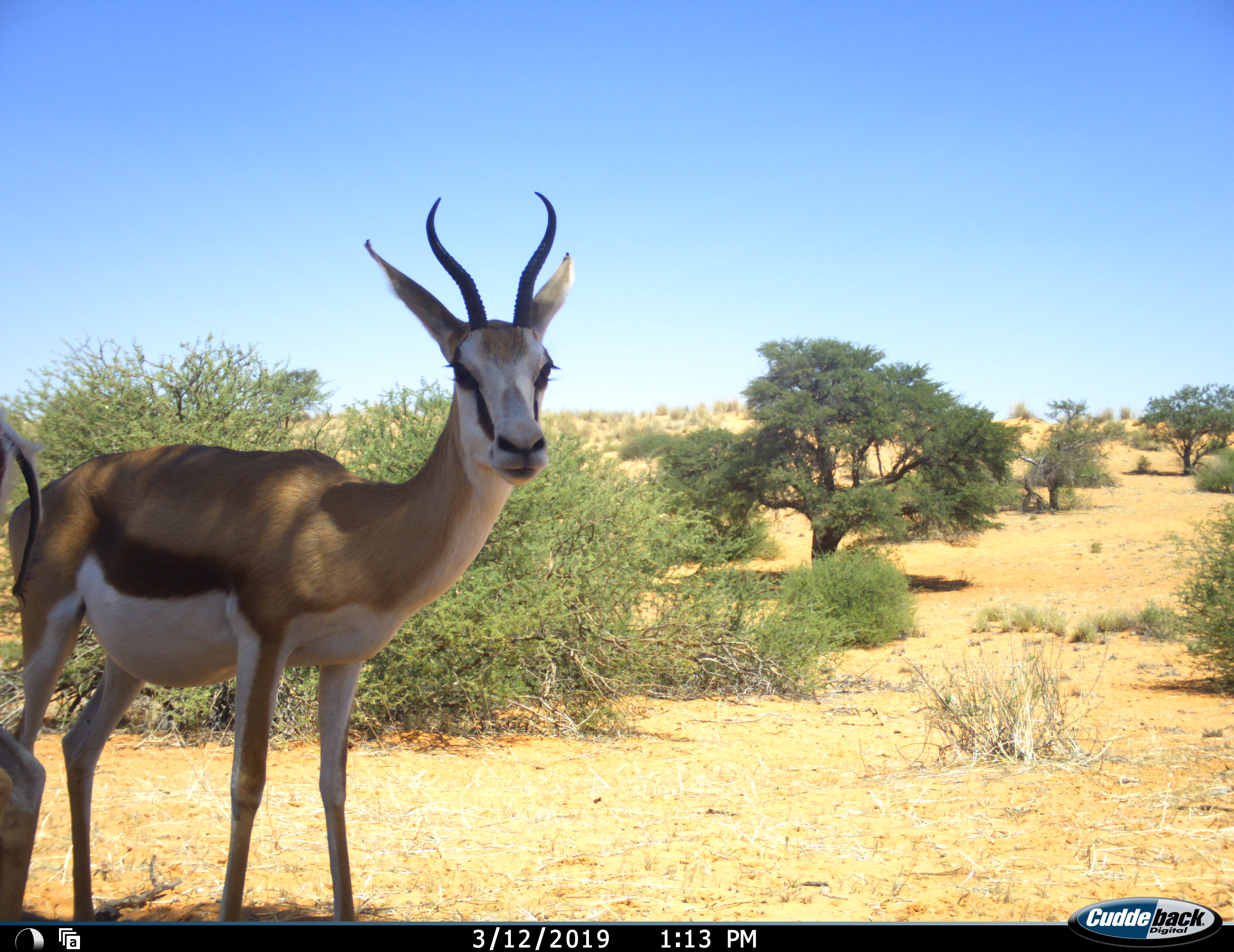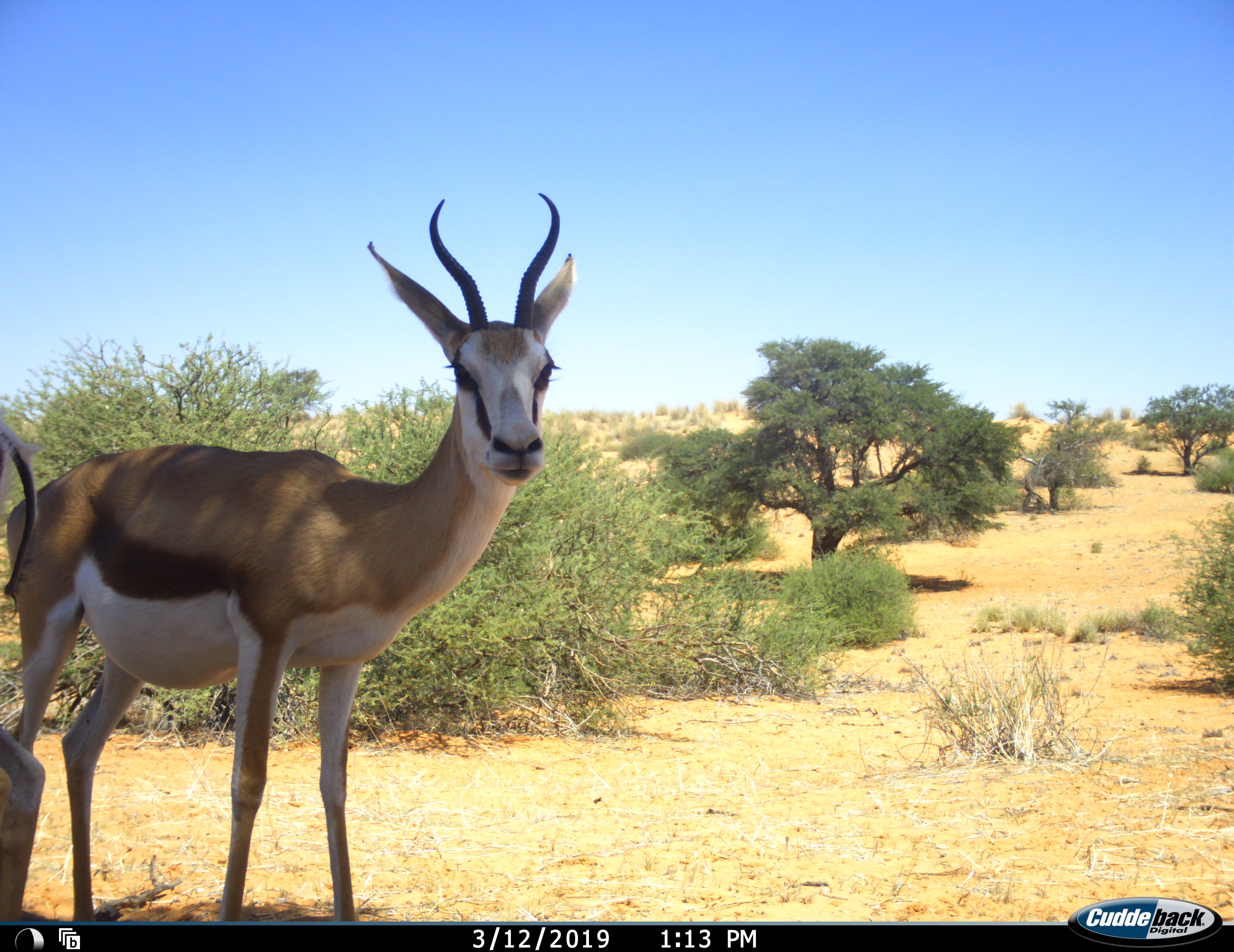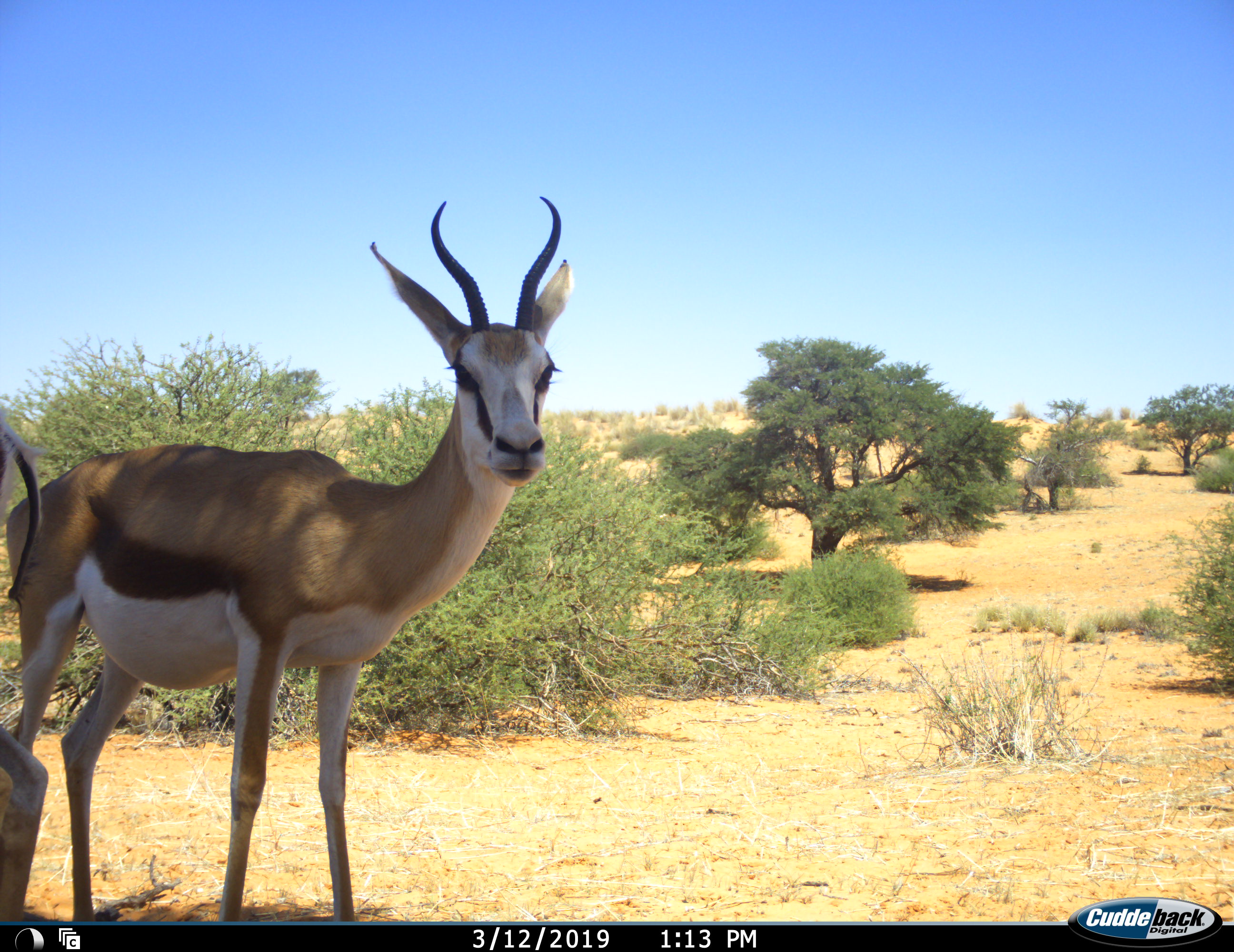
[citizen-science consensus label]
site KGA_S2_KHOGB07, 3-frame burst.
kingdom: Animalia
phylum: Chordata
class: Mammalia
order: Artiodactyla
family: Bovidae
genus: Antidorcas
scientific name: Antidorcas marsupialis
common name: springbok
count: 2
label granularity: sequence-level